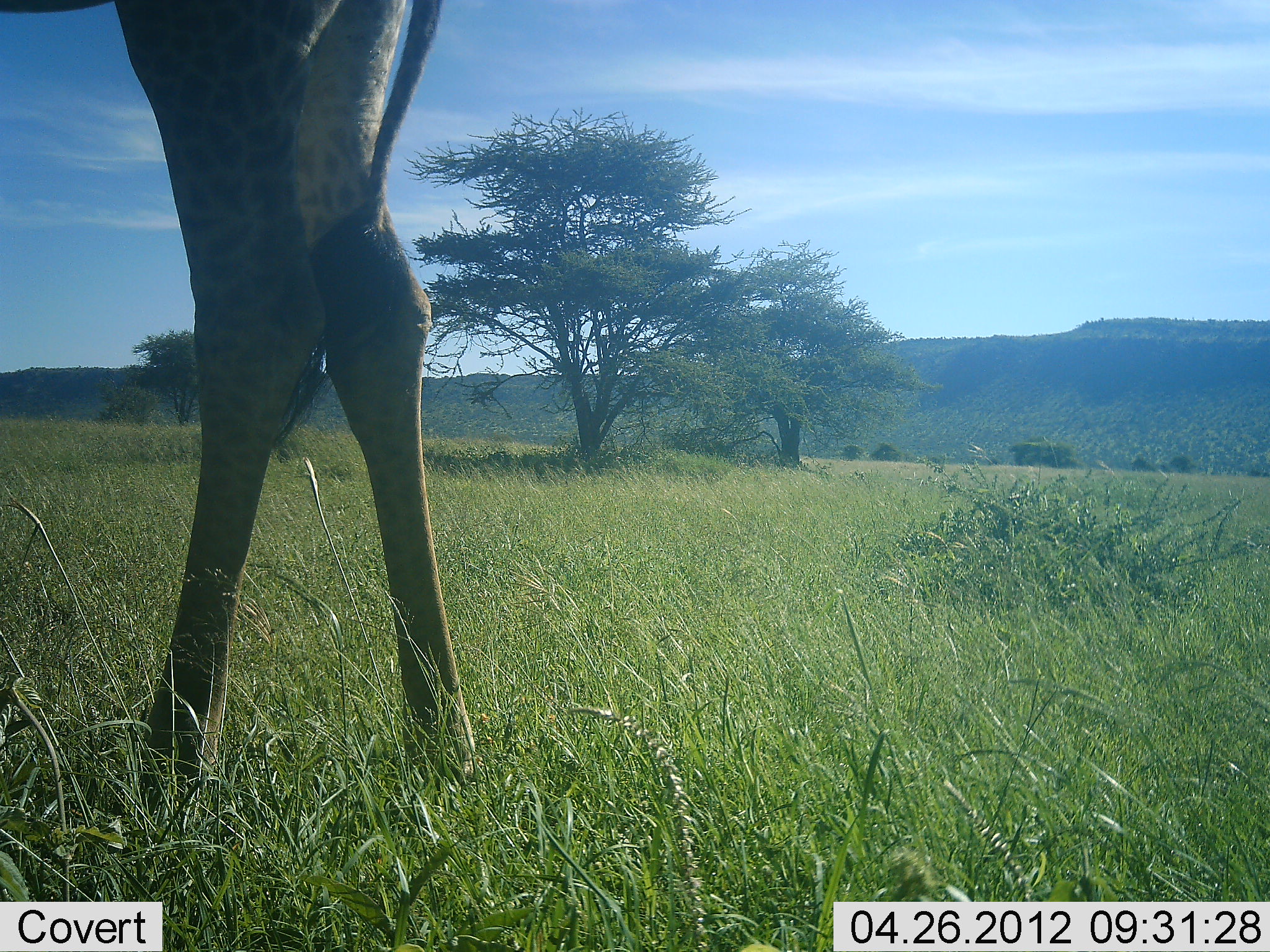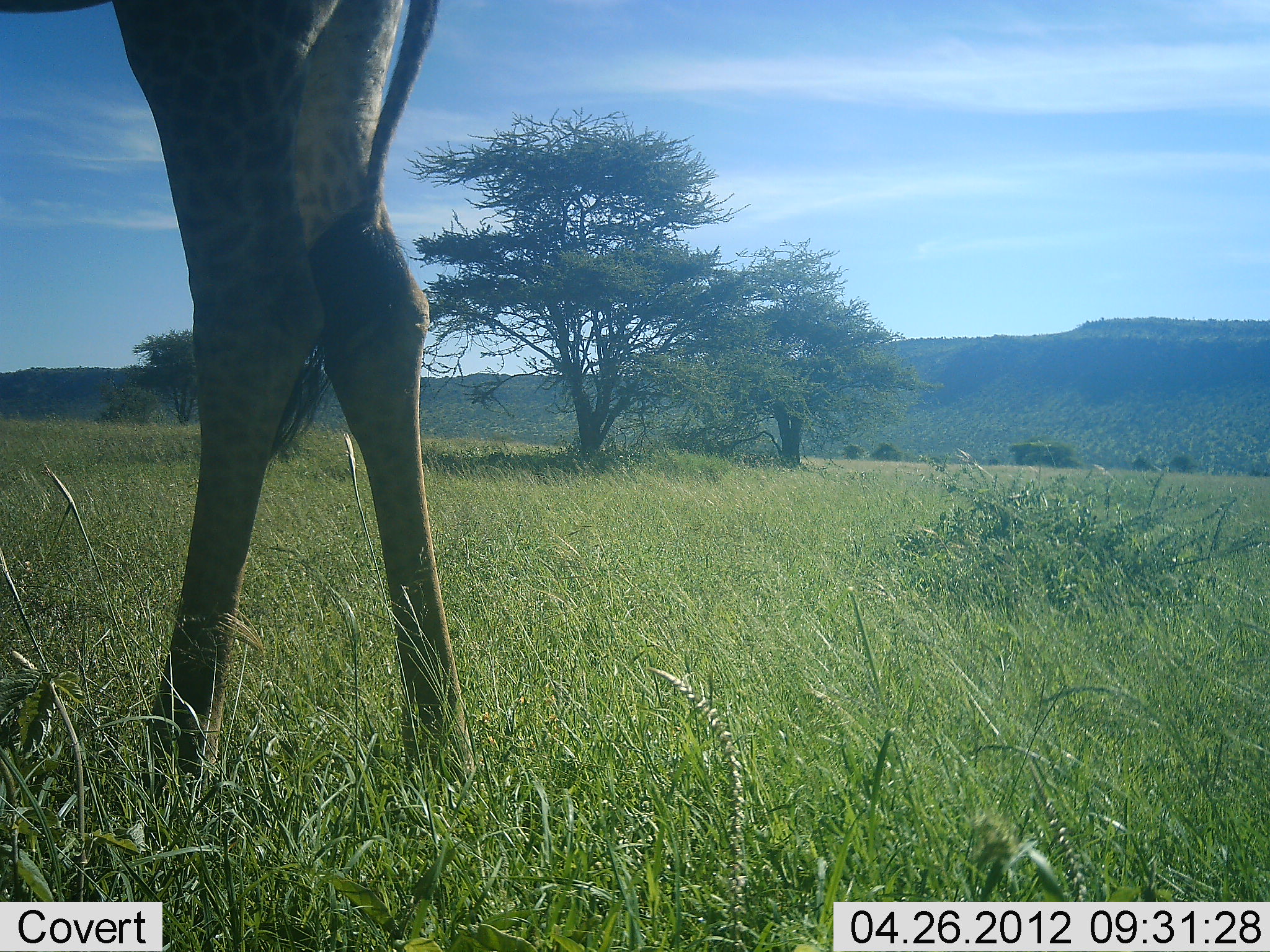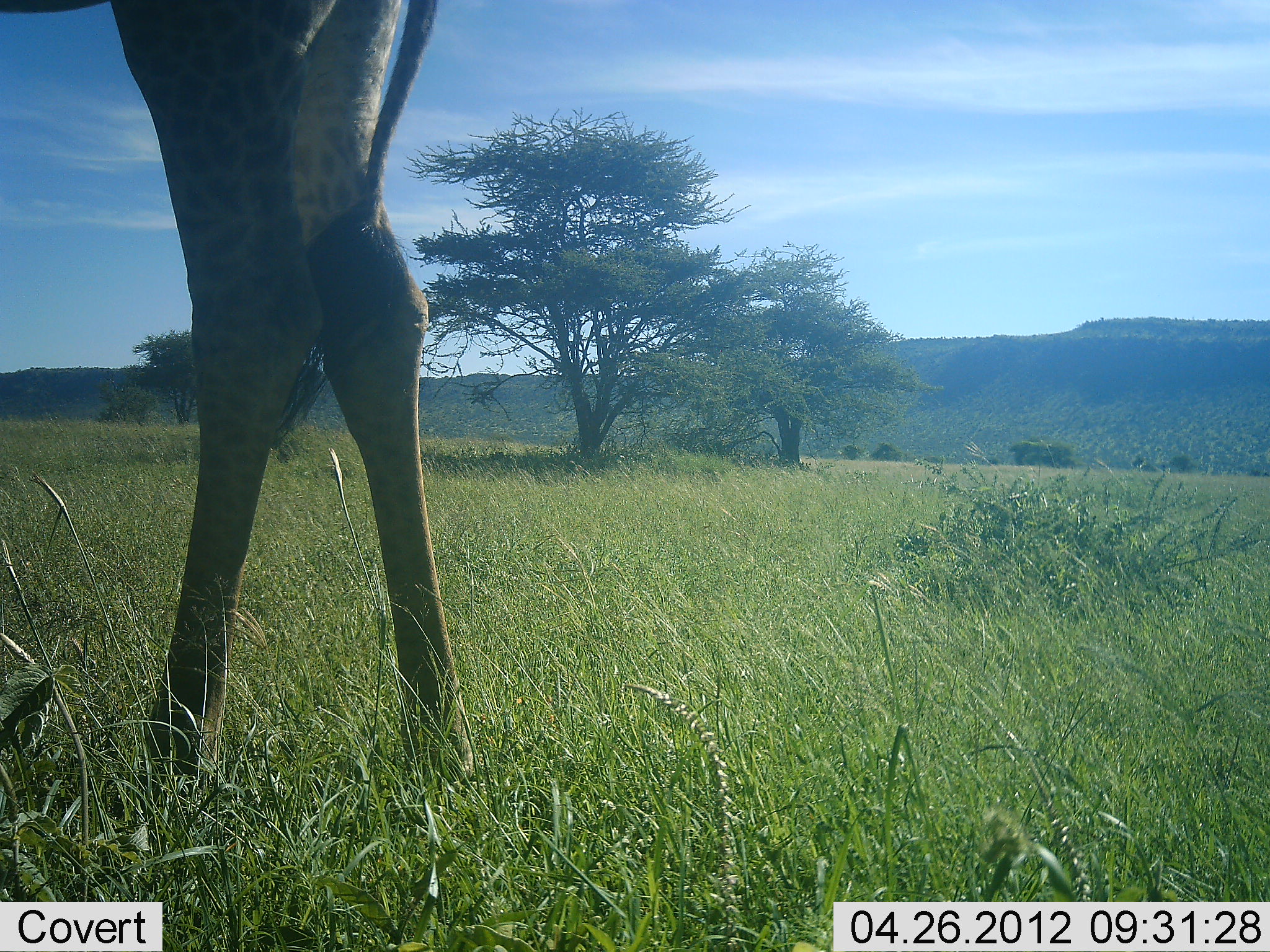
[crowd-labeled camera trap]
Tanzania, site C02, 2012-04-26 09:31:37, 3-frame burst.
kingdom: Animalia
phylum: Chordata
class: Mammalia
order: Artiodactyla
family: Giraffidae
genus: Giraffa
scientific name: Giraffa camelopardalis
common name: giraffe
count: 1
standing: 97%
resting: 0%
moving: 6%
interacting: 0%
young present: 0%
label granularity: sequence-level